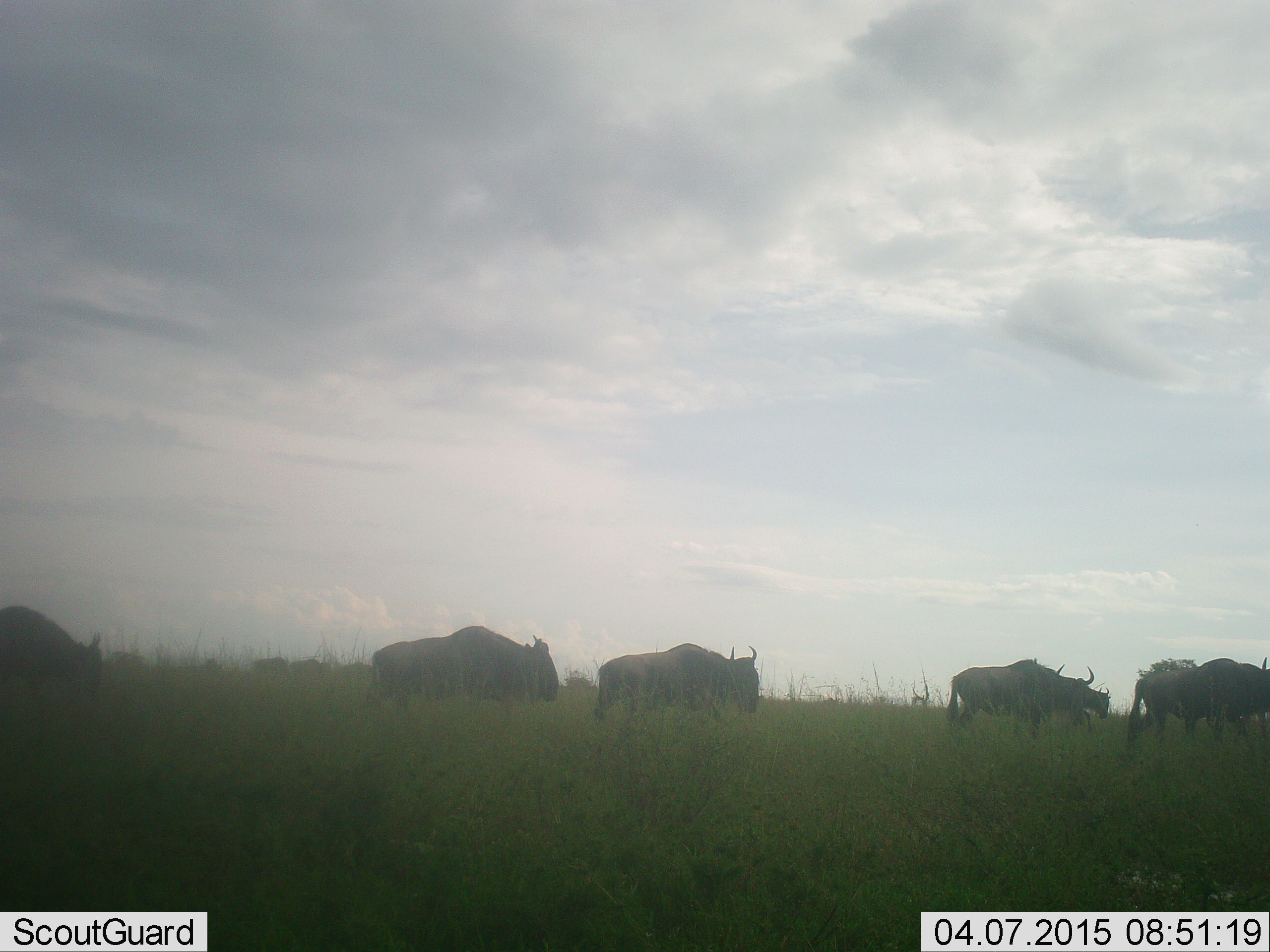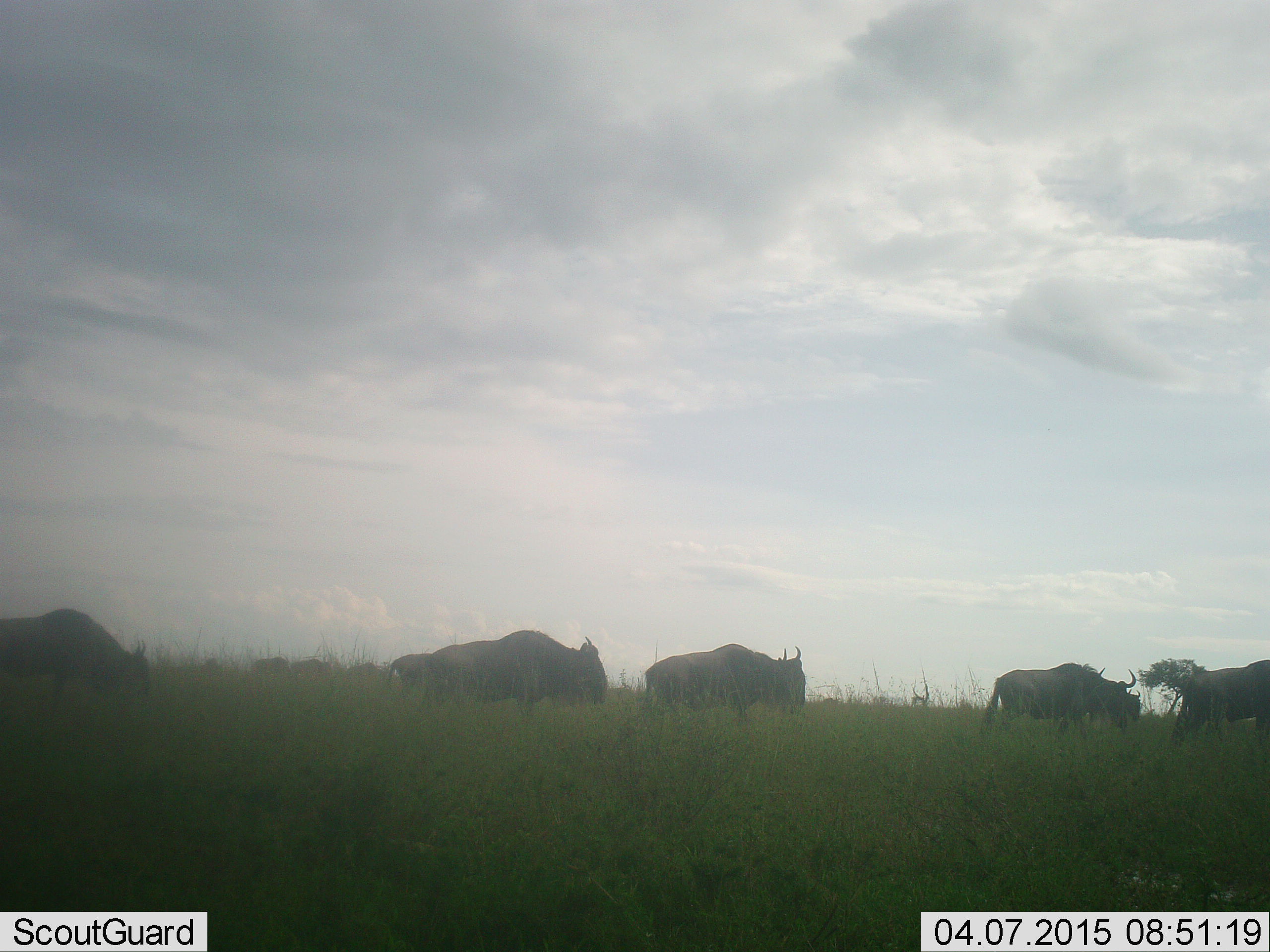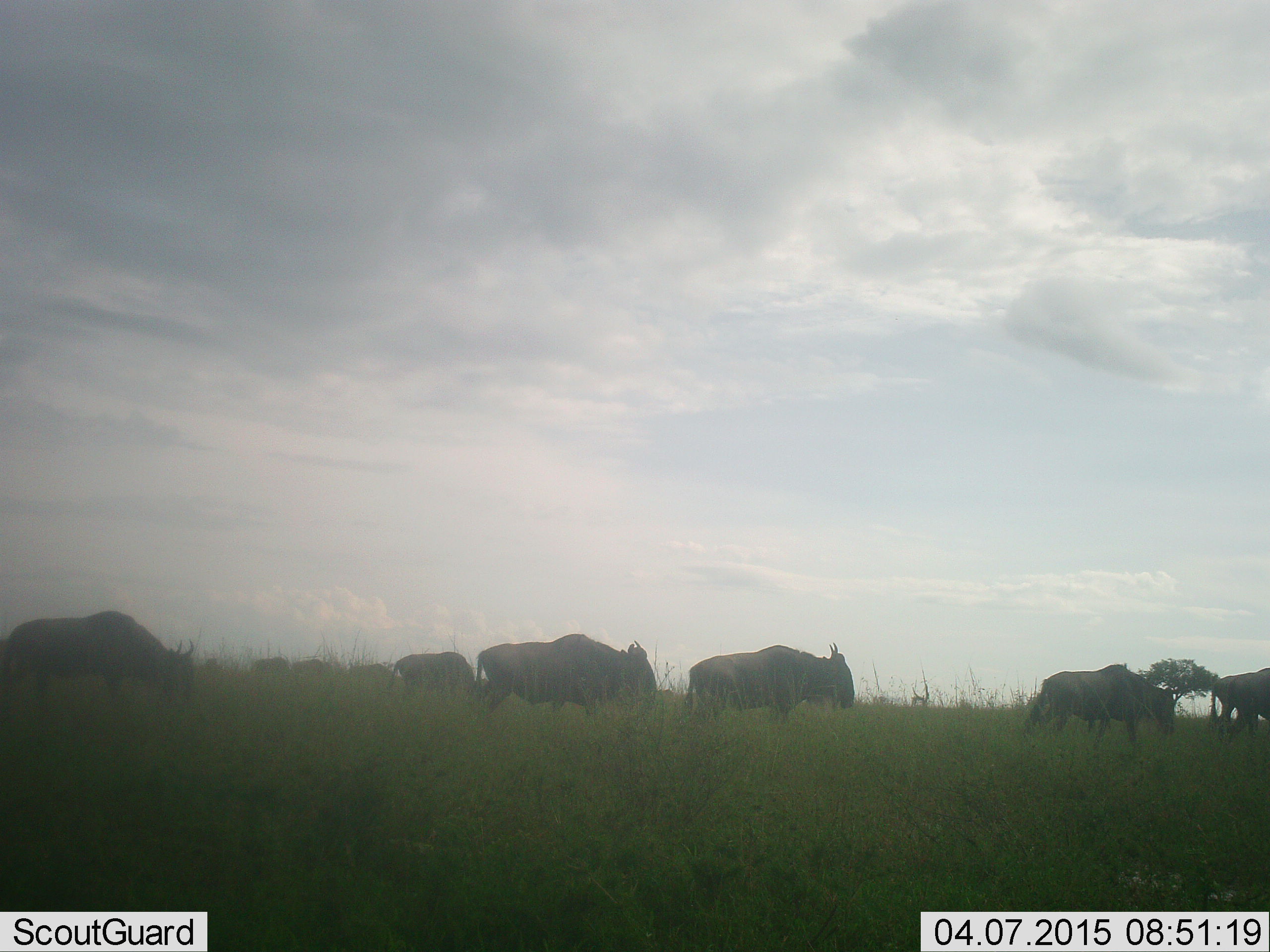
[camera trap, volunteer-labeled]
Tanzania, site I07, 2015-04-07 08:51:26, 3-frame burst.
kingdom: Animalia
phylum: Chordata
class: Mammalia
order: Artiodactyla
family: Bovidae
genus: Connochaetes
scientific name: Connochaetes taurinus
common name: blue wildebeest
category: wildebeest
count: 9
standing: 0%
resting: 0%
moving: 100%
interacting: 0%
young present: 0%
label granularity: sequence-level